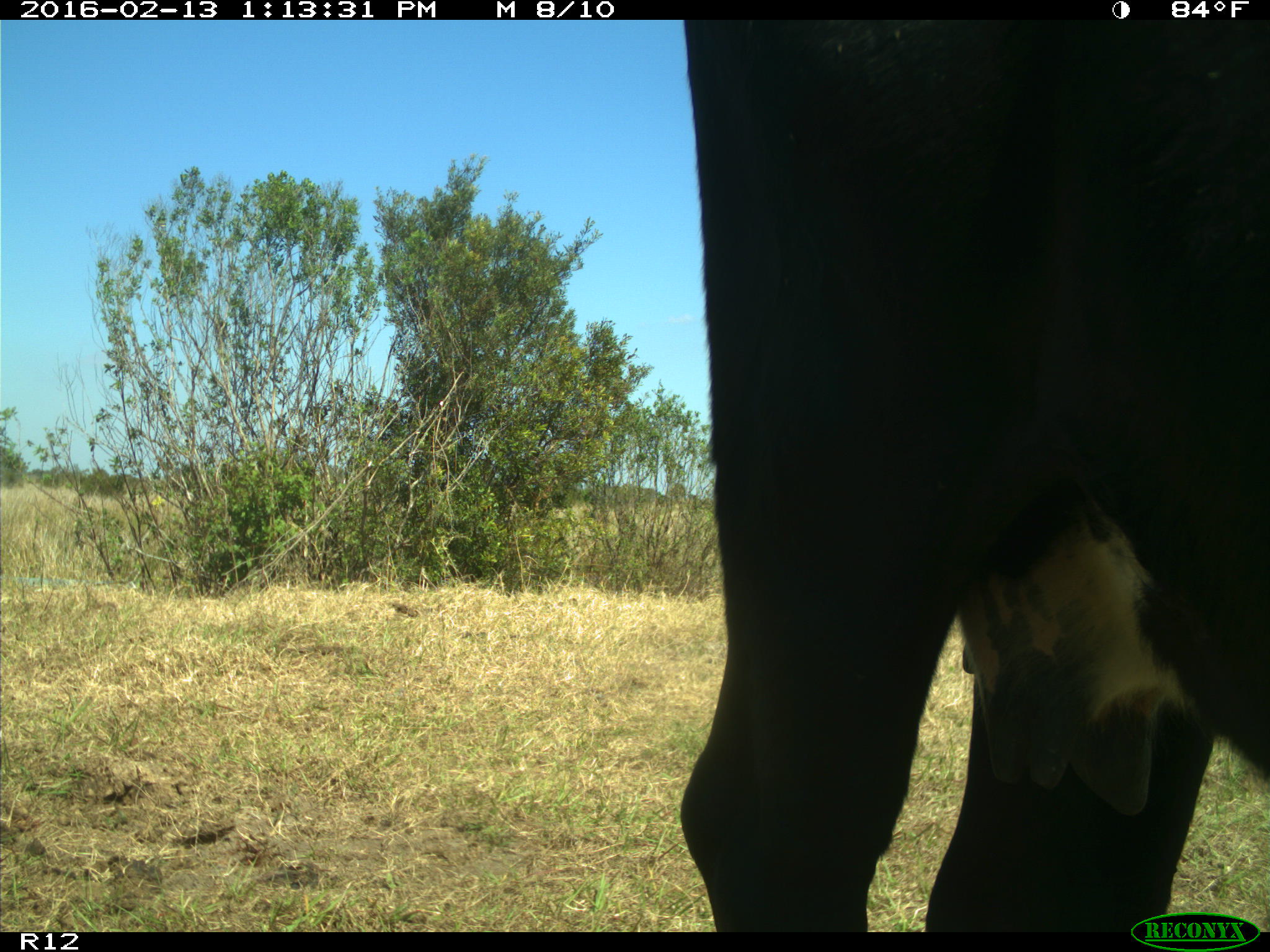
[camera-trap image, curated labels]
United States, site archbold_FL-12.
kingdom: Animalia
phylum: Chordata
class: Mammalia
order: Artiodactyla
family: Bovidae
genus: Bos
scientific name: Bos taurus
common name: domestic cow